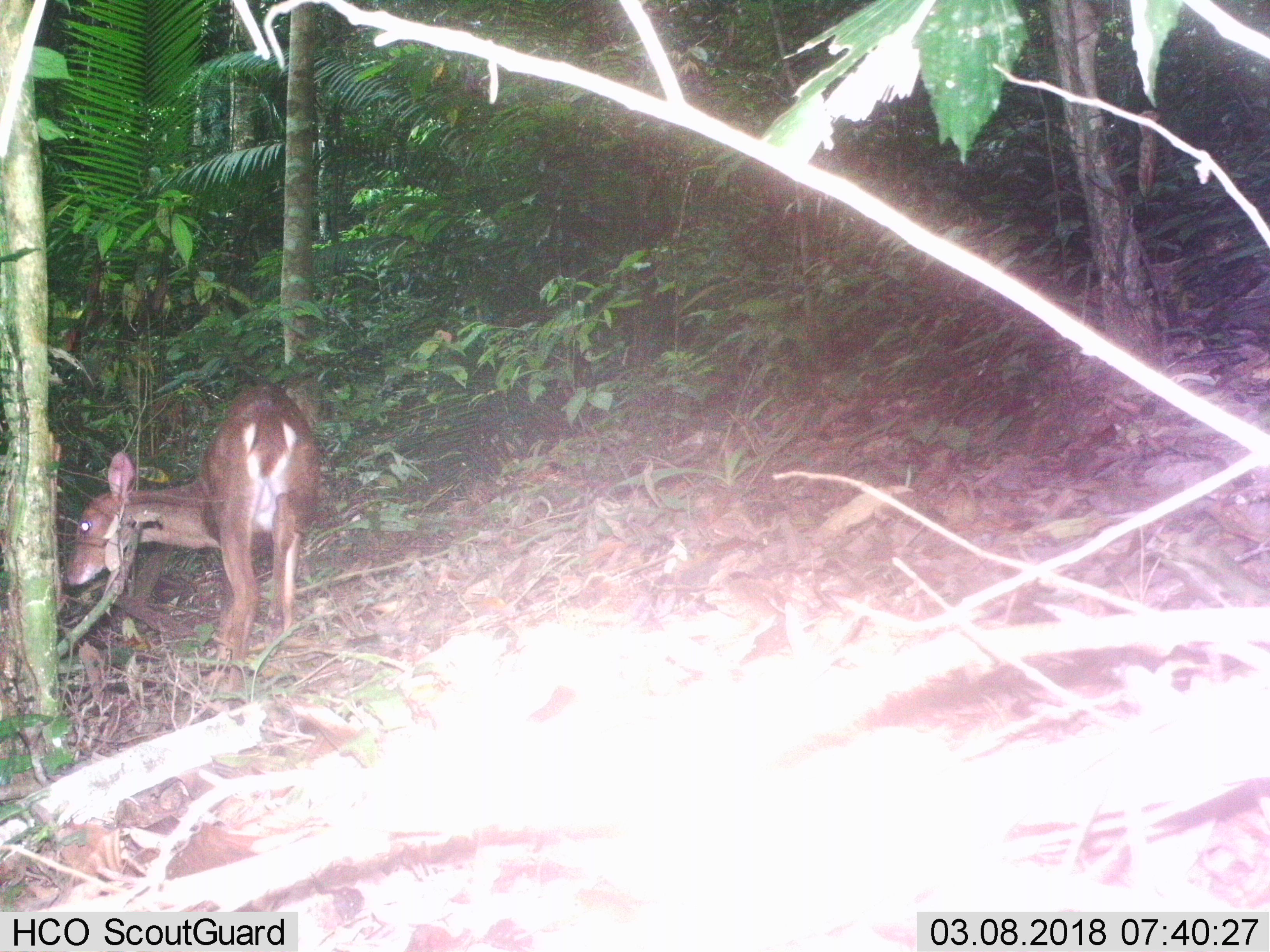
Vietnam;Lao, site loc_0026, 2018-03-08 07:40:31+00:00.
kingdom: Animalia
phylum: Chordata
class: Mammalia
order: Artiodactyla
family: Cervidae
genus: Muntiacus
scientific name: Muntiacus vuquangensis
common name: large-antlered muntjac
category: large antlered muntjac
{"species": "large antlered muntjac (large-antlered muntjac) (Muntiacus vuquangensis)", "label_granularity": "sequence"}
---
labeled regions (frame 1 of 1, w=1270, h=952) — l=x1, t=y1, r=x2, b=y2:
large antlered muntjac: l=64, t=382, r=322, b=692